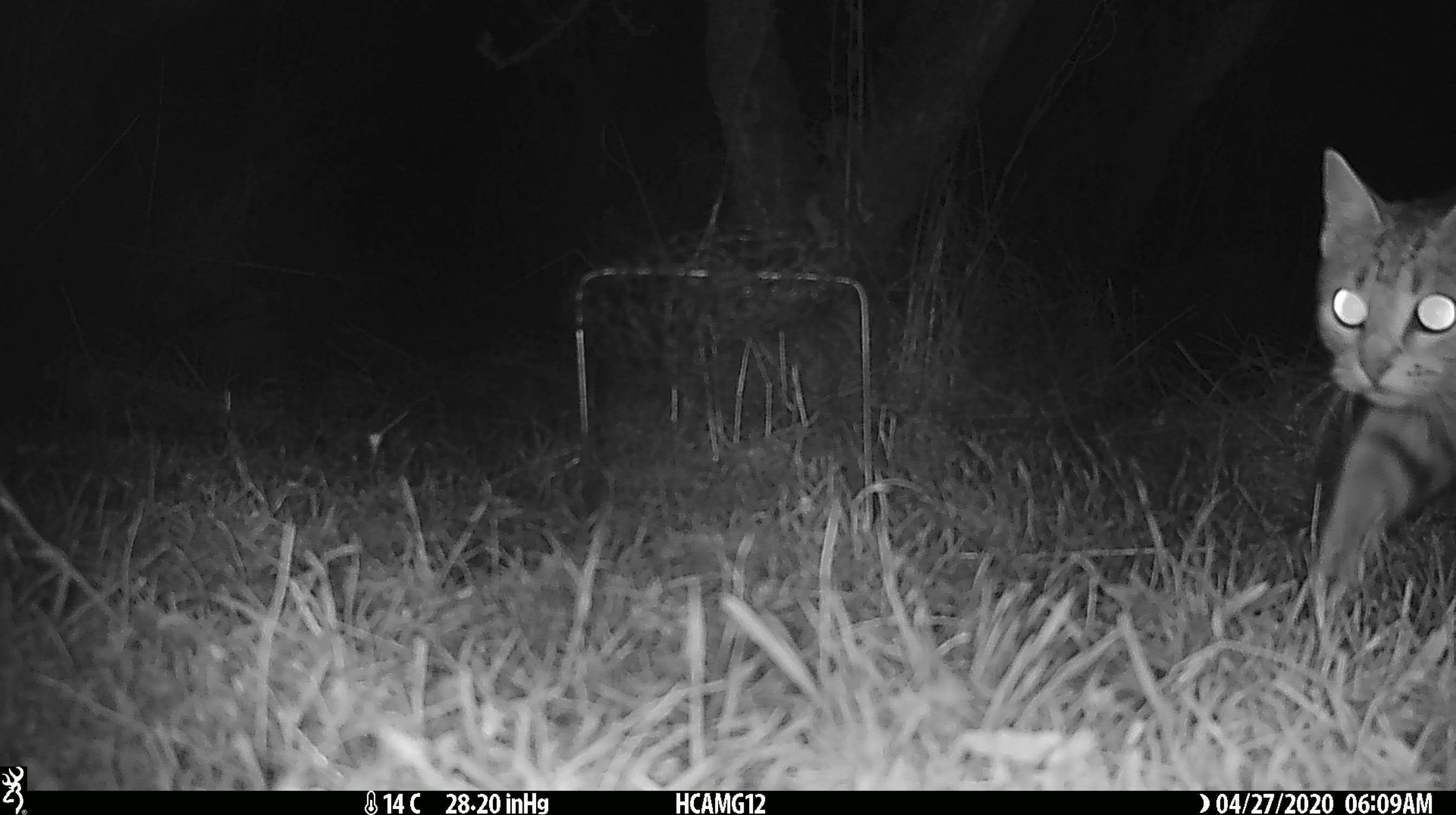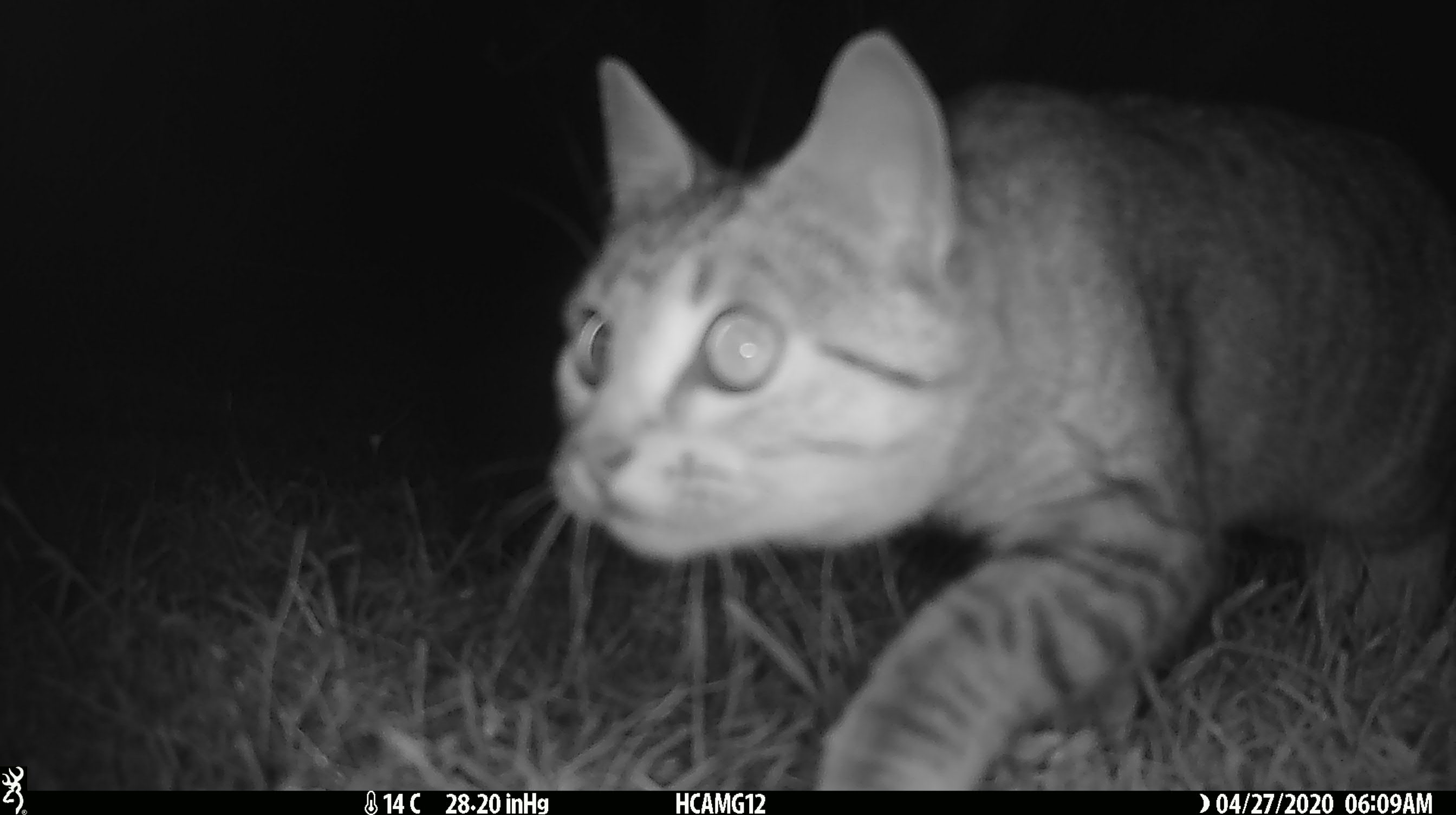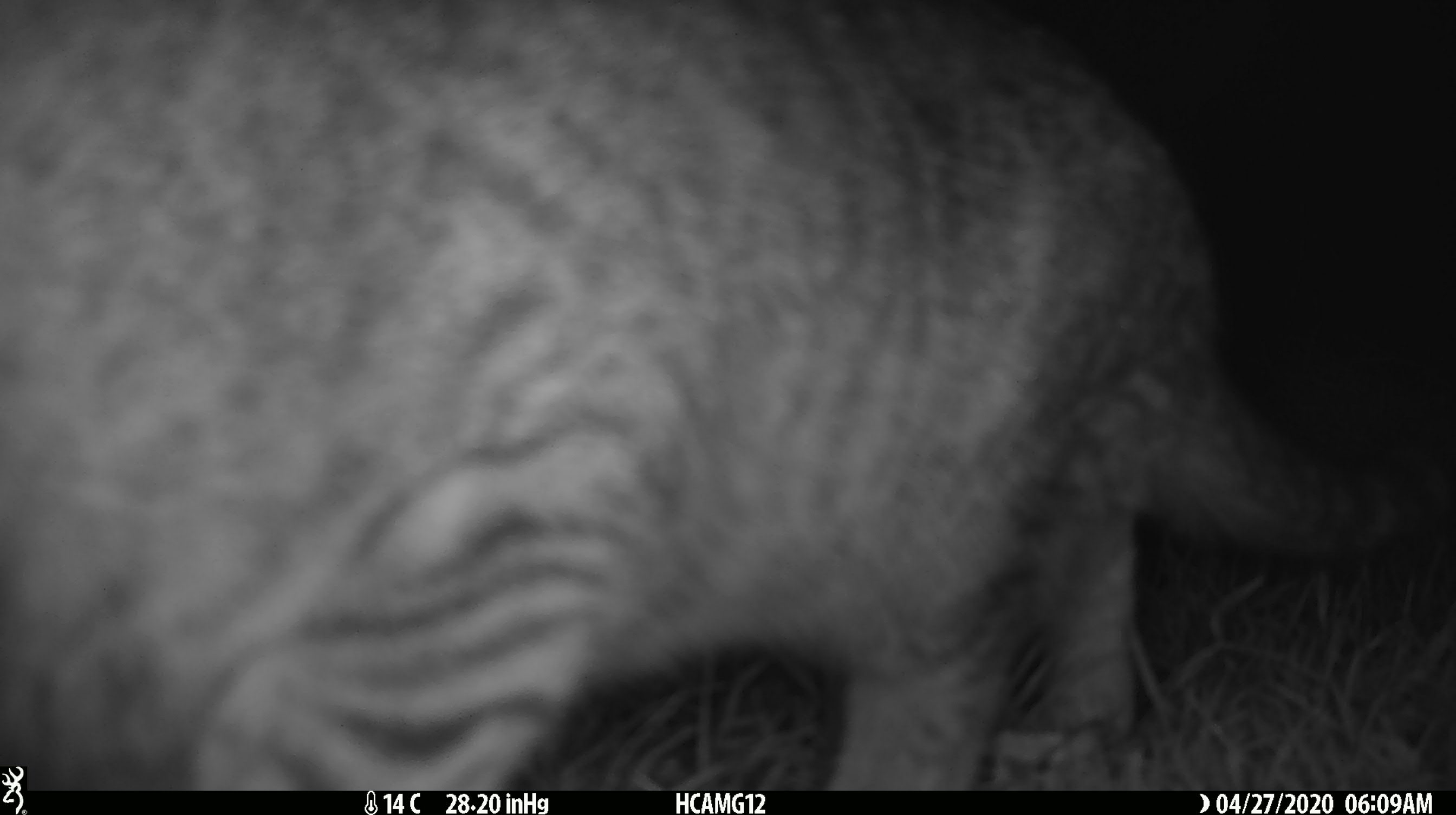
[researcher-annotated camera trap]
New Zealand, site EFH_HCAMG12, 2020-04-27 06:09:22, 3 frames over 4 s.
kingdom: Animalia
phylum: Chordata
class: Mammalia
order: Carnivora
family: Felidae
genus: Felis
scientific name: Felis catus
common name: domestic cat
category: cat